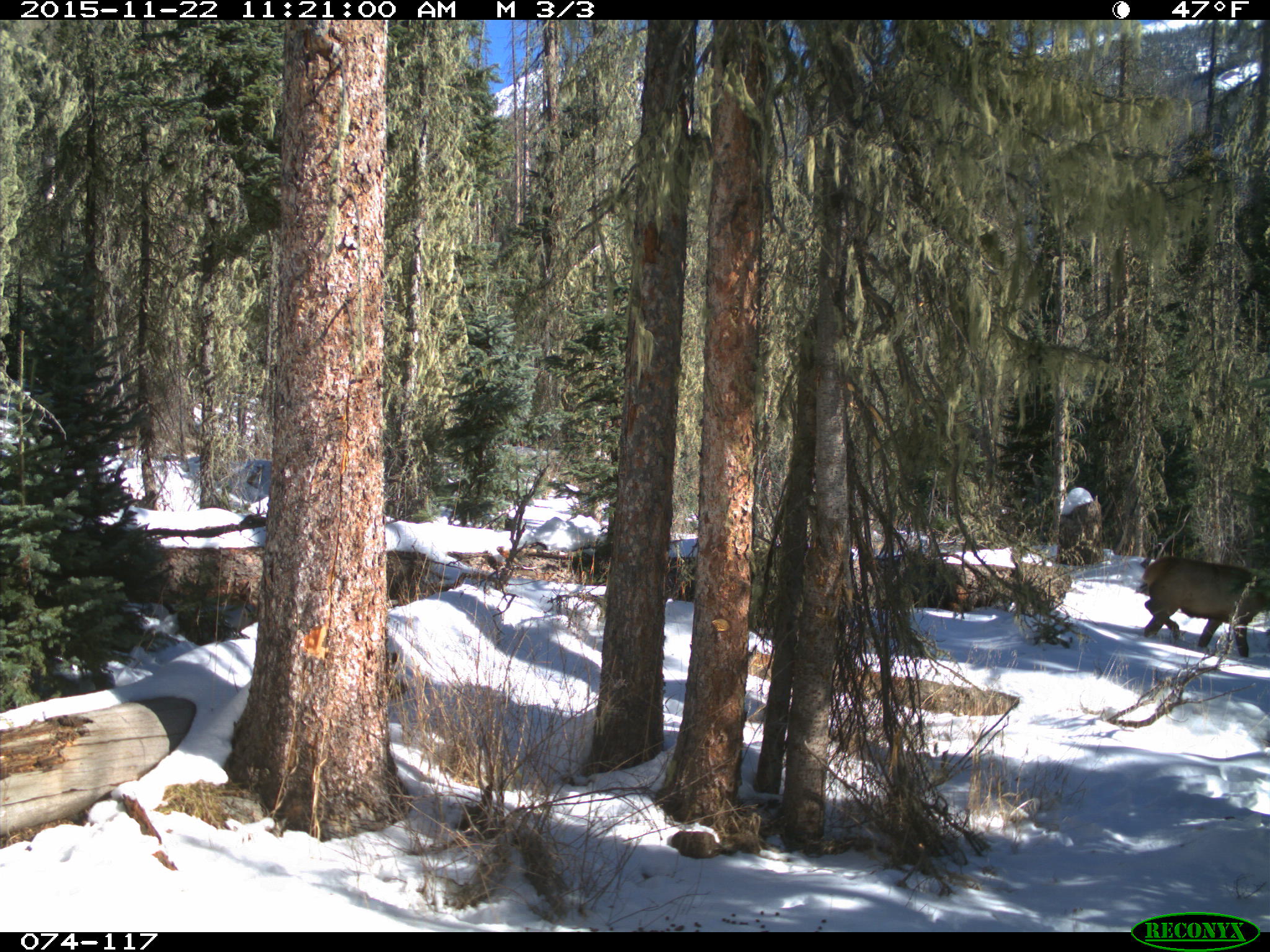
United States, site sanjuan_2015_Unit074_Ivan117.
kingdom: Animalia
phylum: Chordata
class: Mammalia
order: Artiodactyla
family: Cervidae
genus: Cervus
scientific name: Cervus elaphus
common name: red deer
Cervus elaphus (red deer).